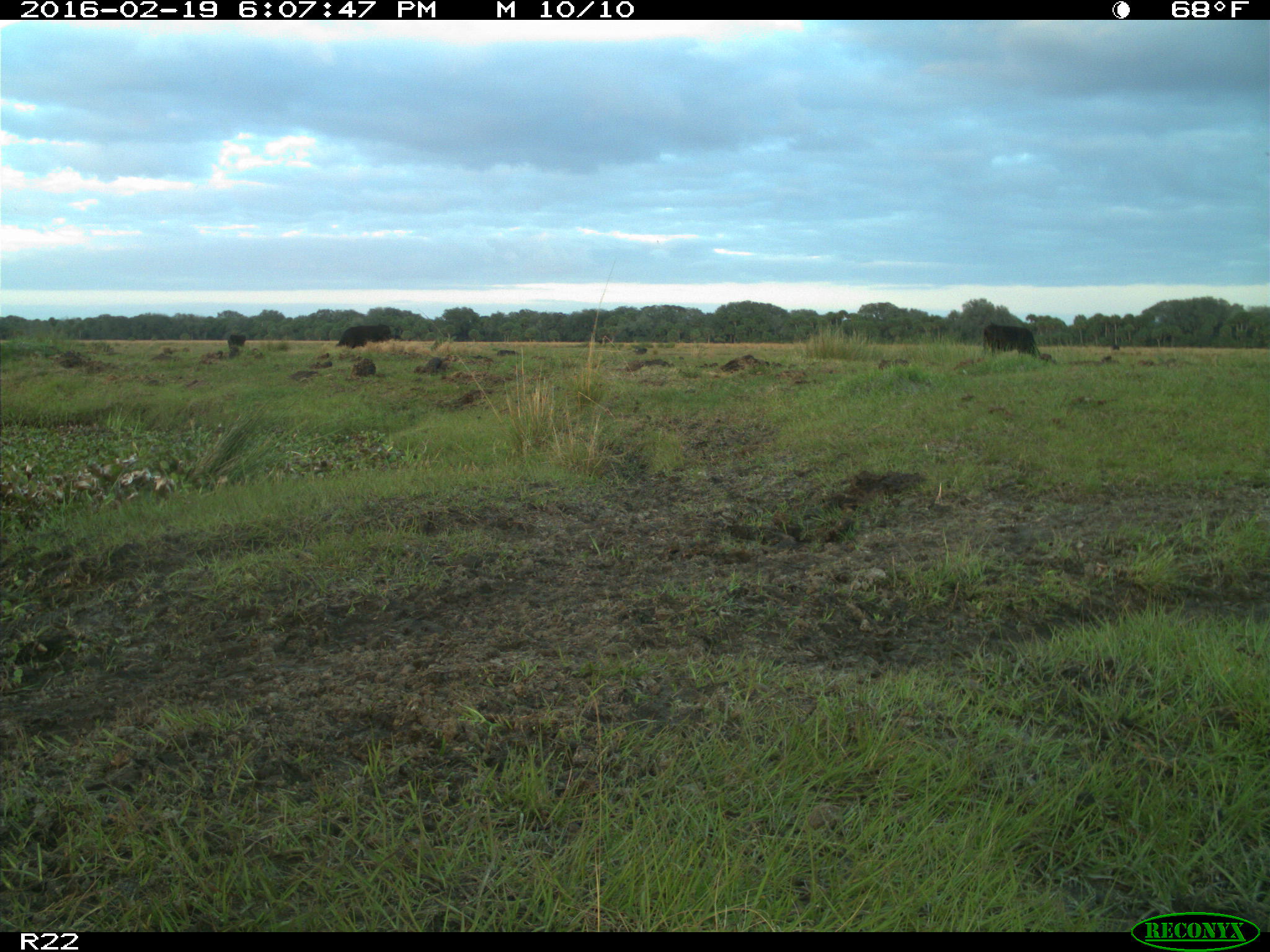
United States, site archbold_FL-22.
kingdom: Animalia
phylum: Chordata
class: Mammalia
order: Artiodactyla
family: Bovidae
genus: Bos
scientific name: Bos taurus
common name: domestic cow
Bos taurus (domestic cow).